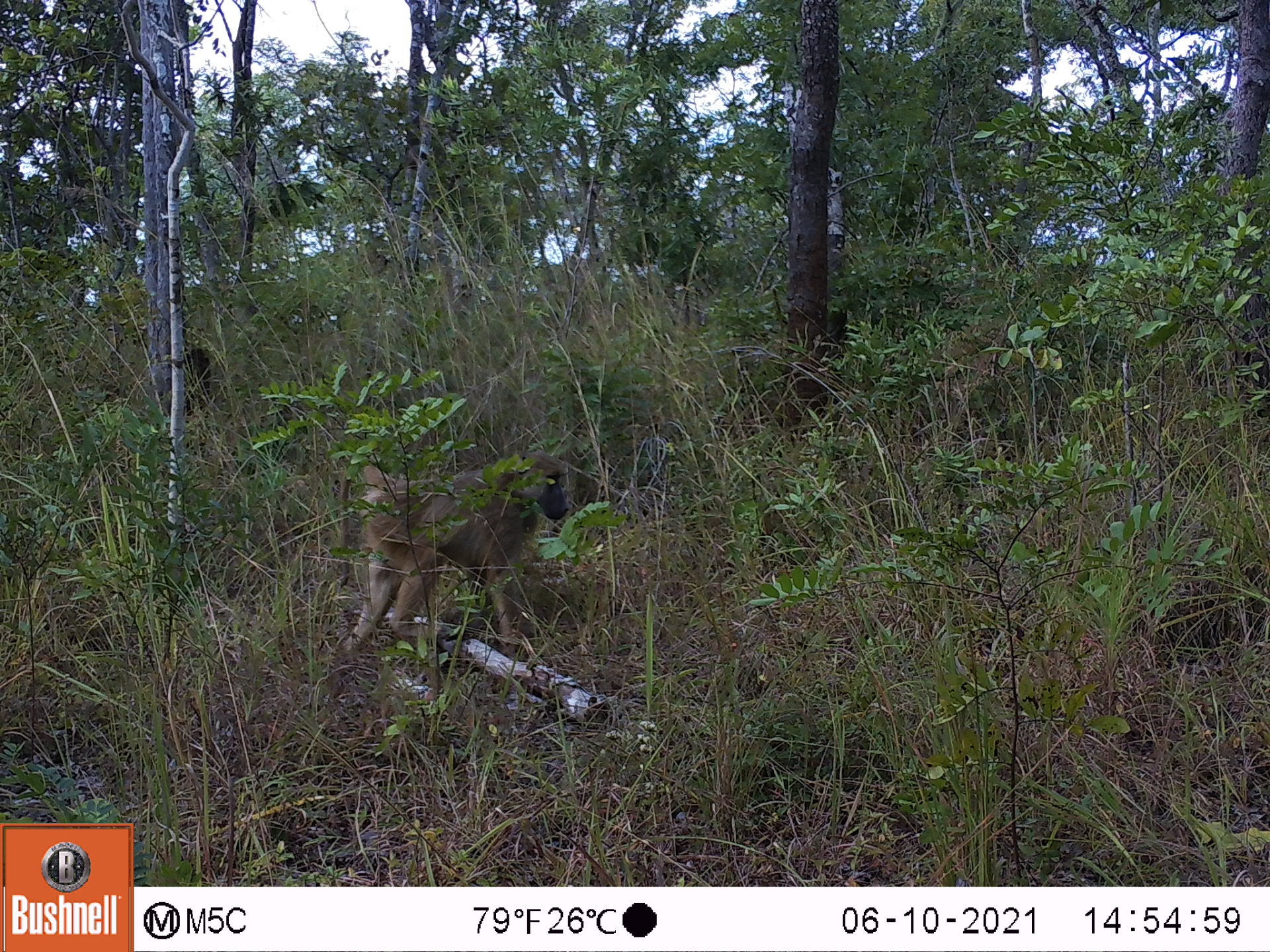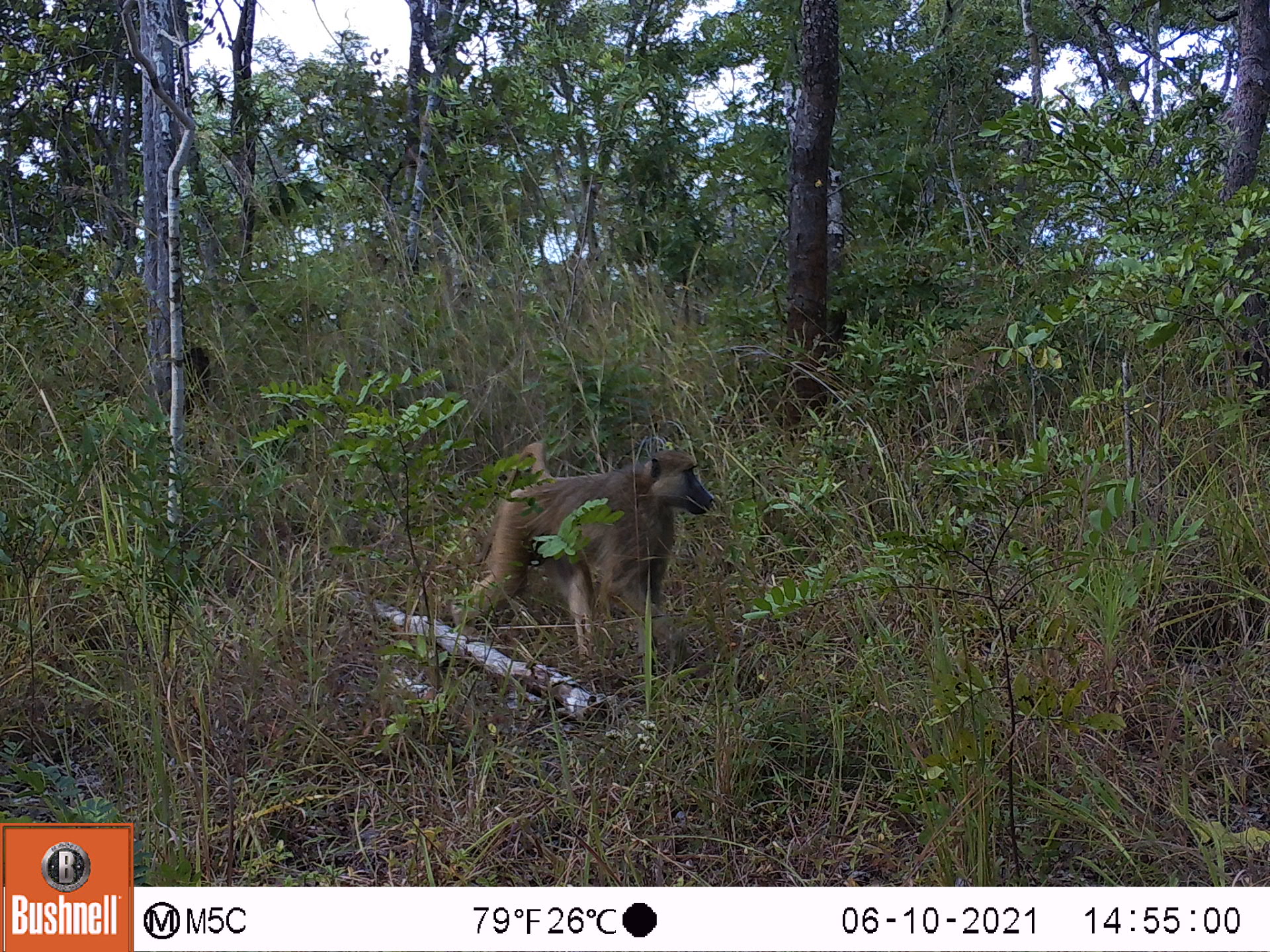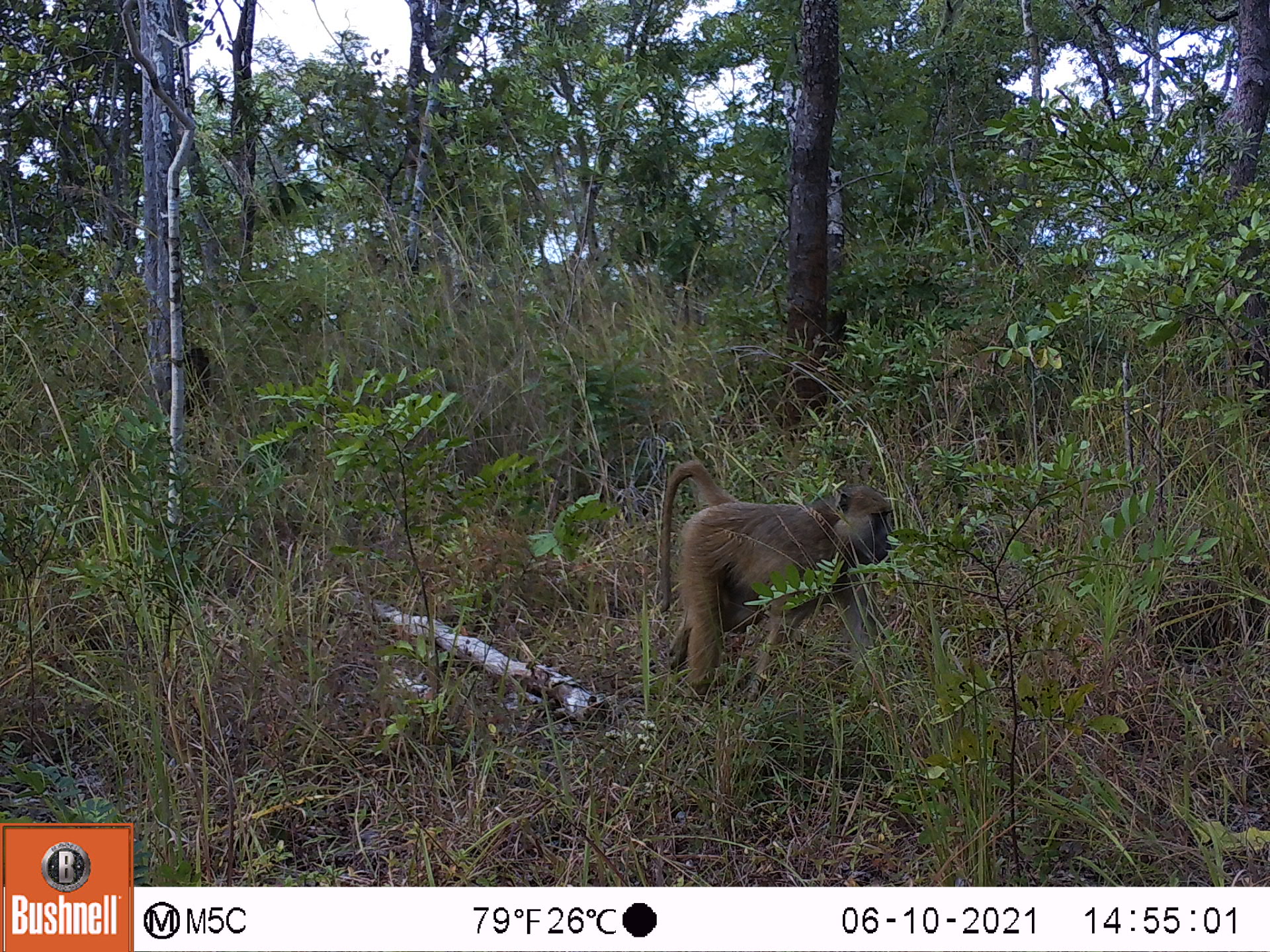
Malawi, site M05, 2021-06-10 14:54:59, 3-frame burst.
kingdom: Animalia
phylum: Chordata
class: Mammalia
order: Primates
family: Cercopithecidae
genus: Papio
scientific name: Papio cynocephalus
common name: yellow baboon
Yellow baboon (Papio cynocephalus), count 1.